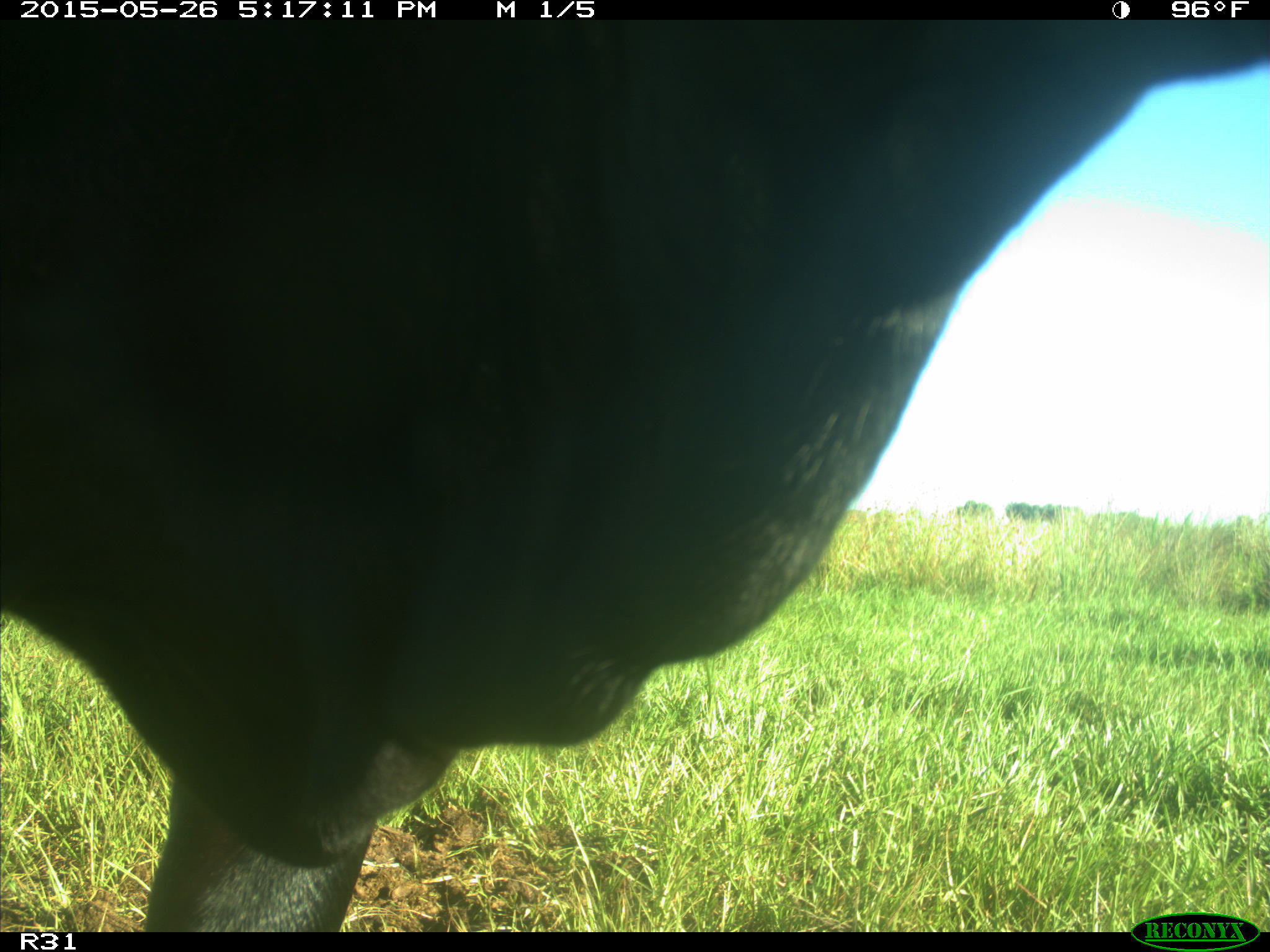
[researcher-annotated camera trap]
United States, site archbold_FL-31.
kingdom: Animalia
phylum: Chordata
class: Mammalia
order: Artiodactyla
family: Bovidae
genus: Bos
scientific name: Bos taurus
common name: domestic cow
Bos taurus (domestic cow).